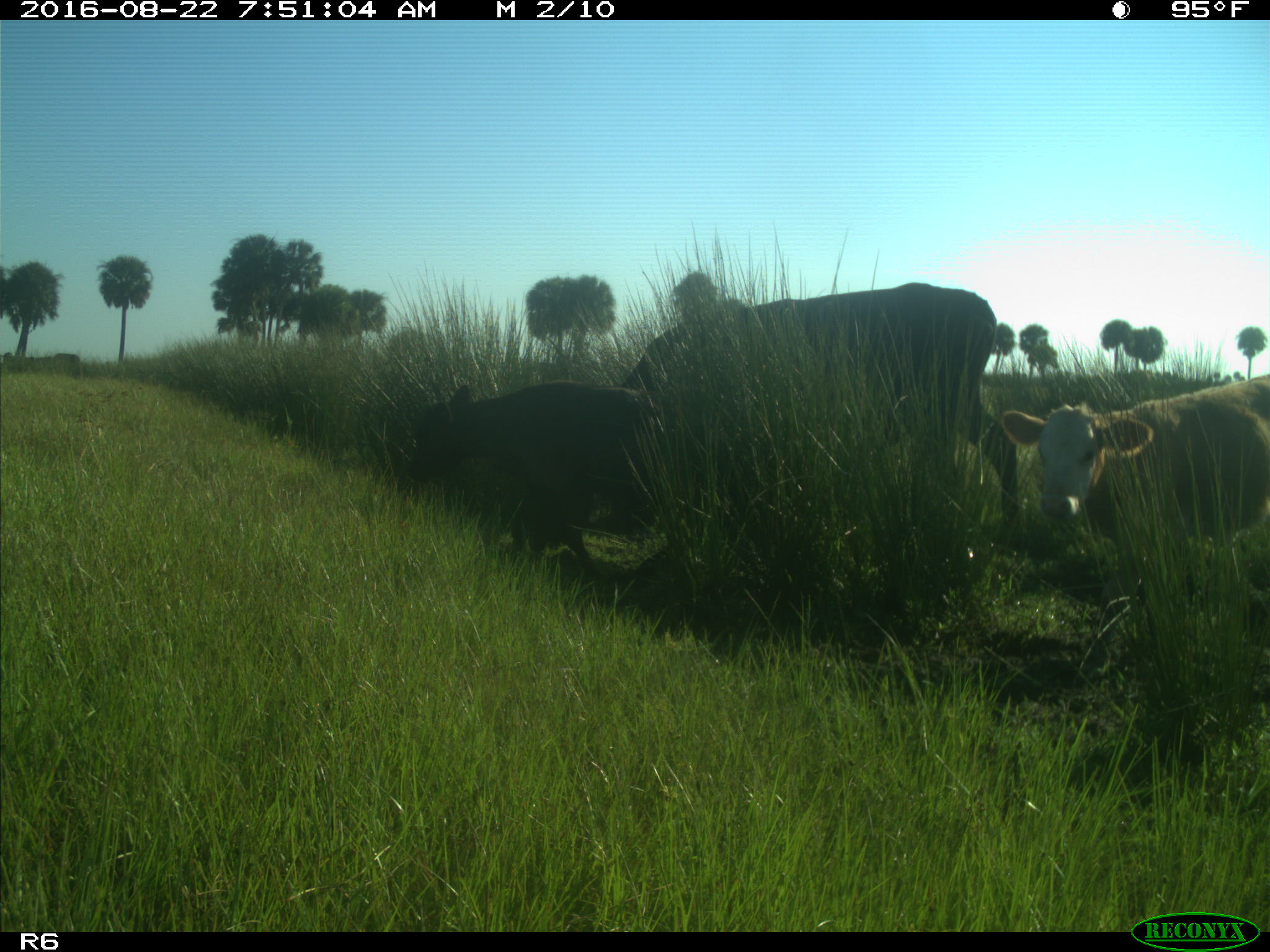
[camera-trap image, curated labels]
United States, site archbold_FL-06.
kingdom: Animalia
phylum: Chordata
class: Mammalia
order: Artiodactyla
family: Bovidae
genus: Bos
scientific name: Bos taurus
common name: domestic cow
Bos taurus (domestic cow).